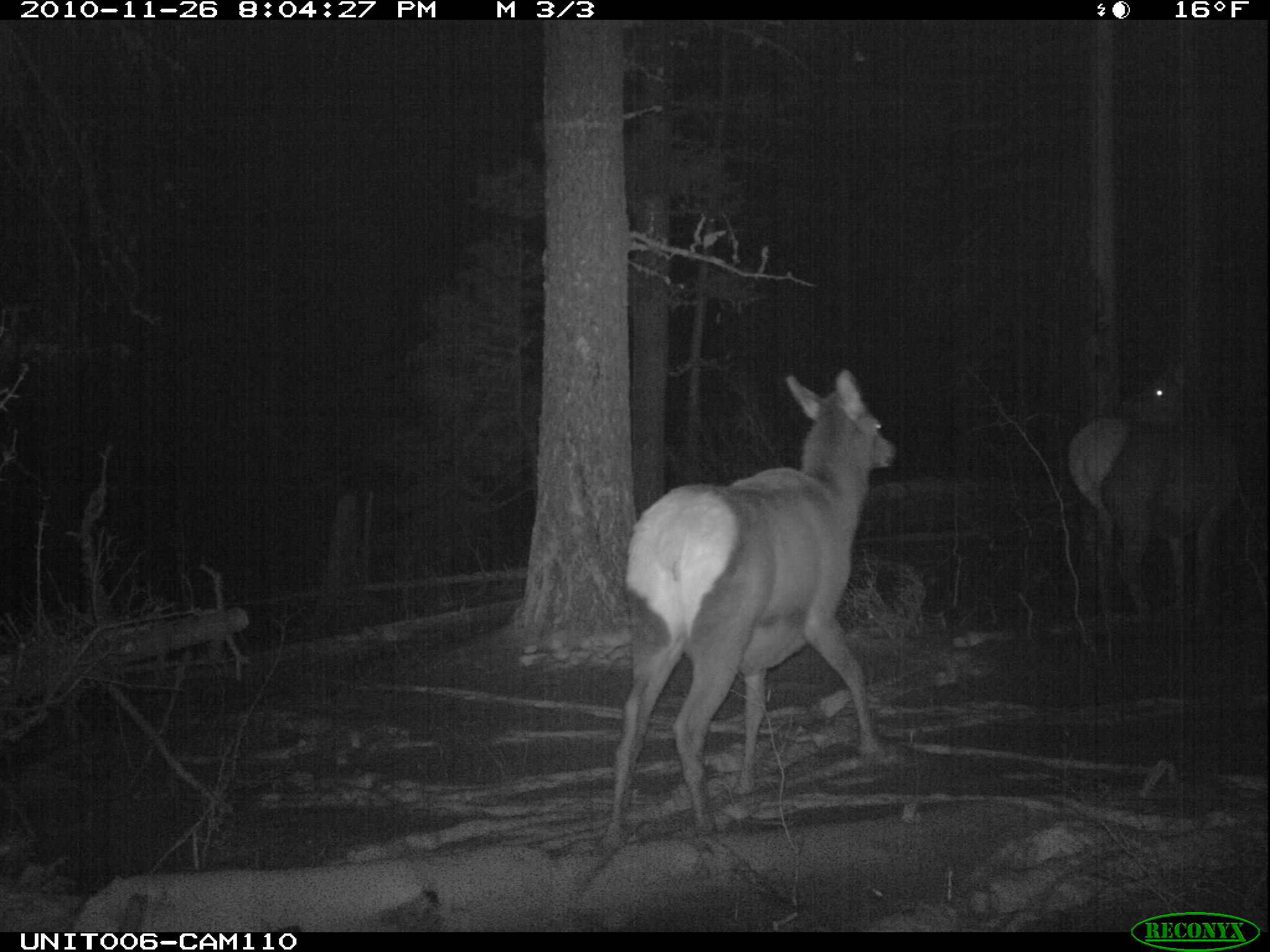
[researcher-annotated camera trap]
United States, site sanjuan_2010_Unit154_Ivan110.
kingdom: Animalia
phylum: Chordata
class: Mammalia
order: Artiodactyla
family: Cervidae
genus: Cervus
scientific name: Cervus elaphus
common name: red deer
Cervus elaphus (red deer).